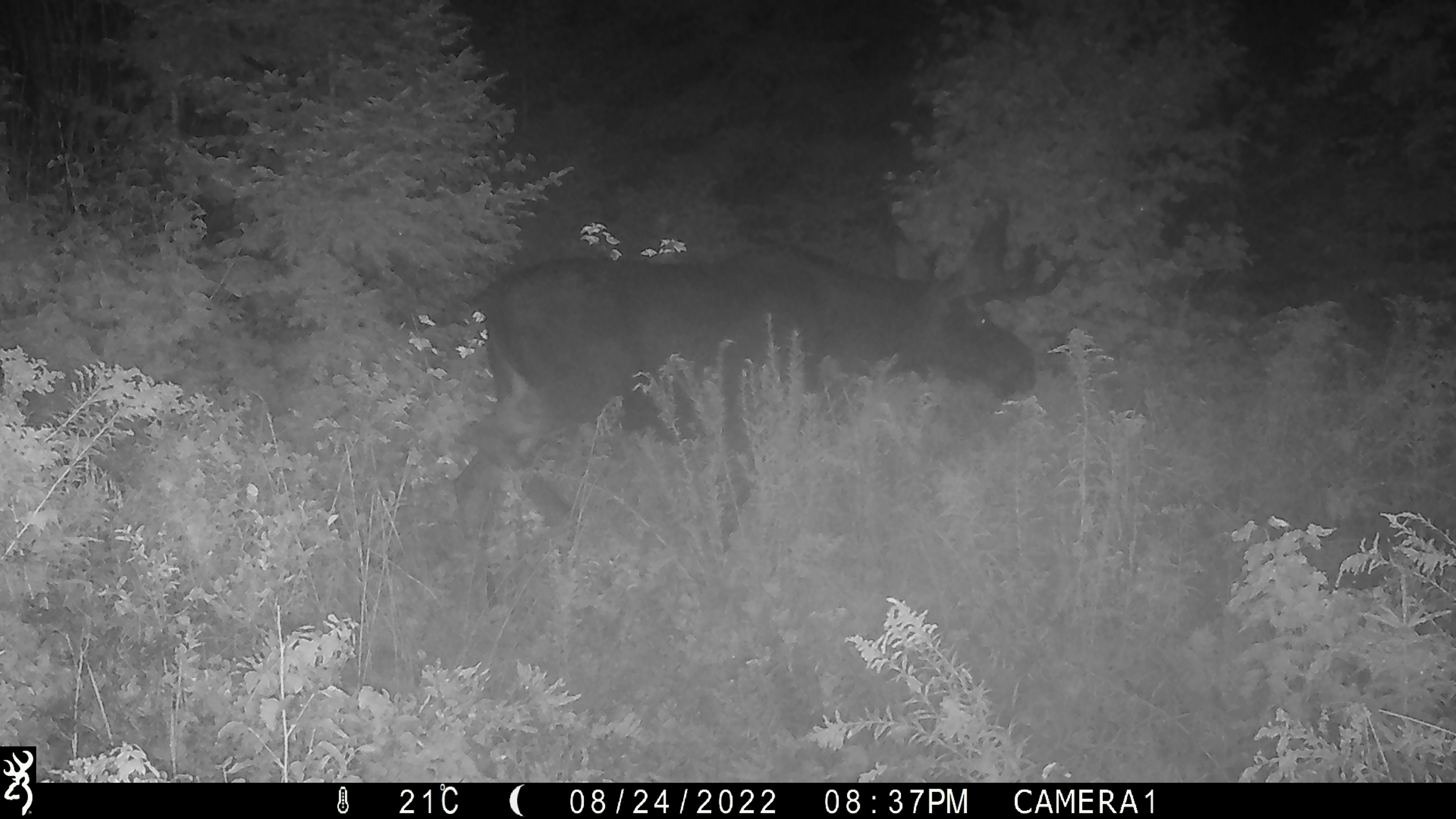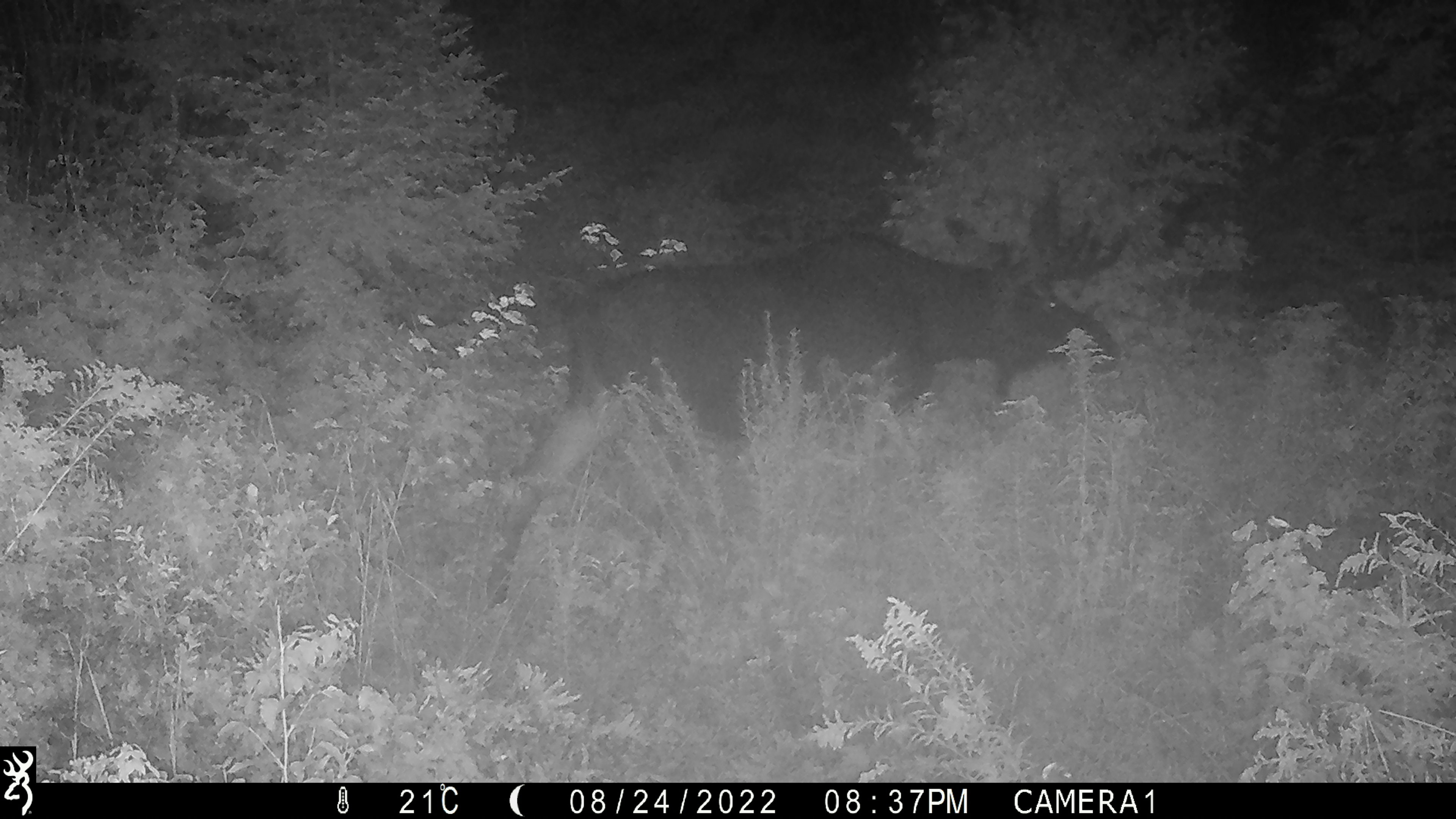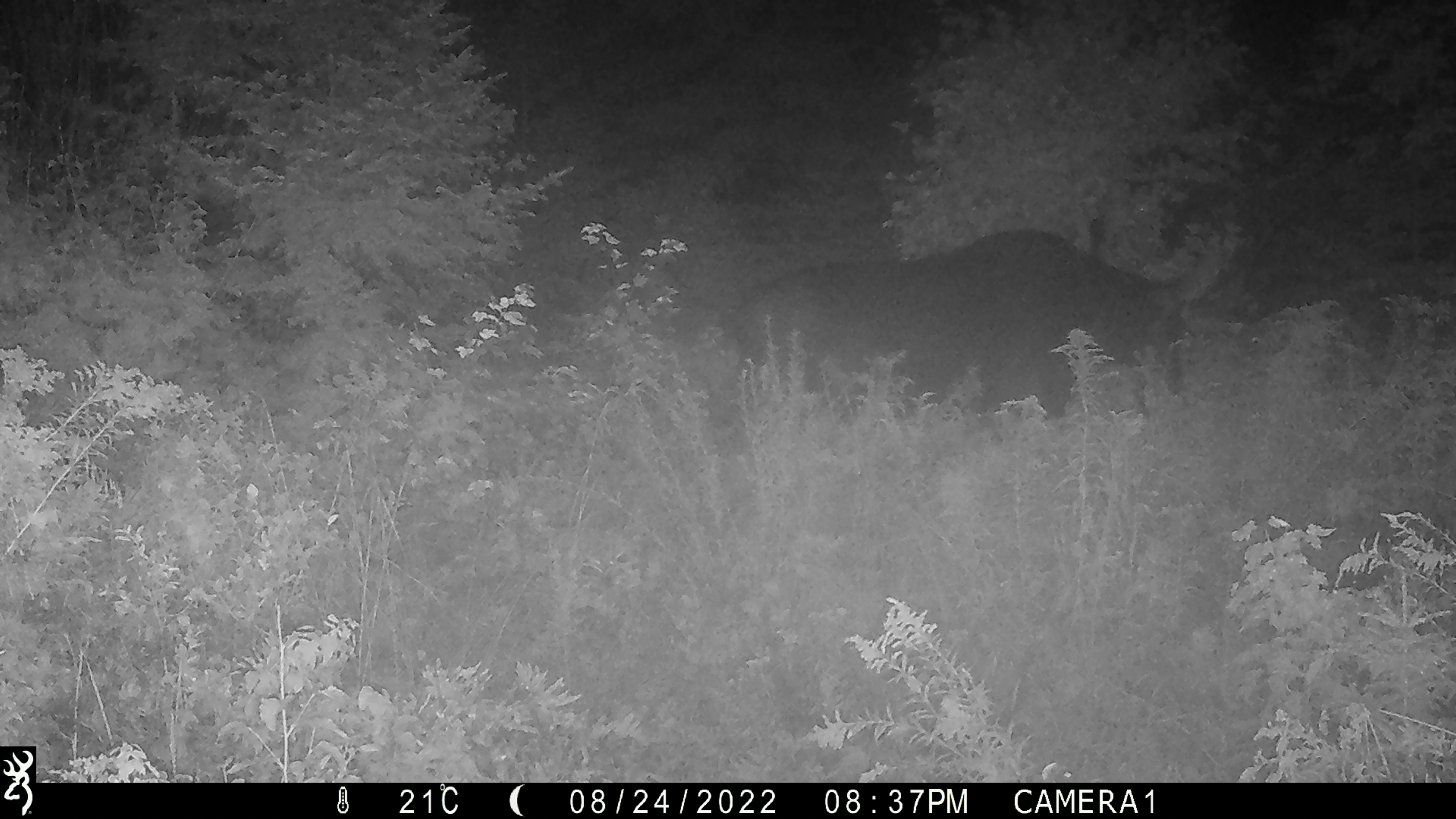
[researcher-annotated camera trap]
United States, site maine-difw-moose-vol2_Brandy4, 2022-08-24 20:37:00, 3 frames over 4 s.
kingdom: Animalia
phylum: Chordata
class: Mammalia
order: Artiodactyla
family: Cervidae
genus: Alces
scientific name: Alces alces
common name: moose